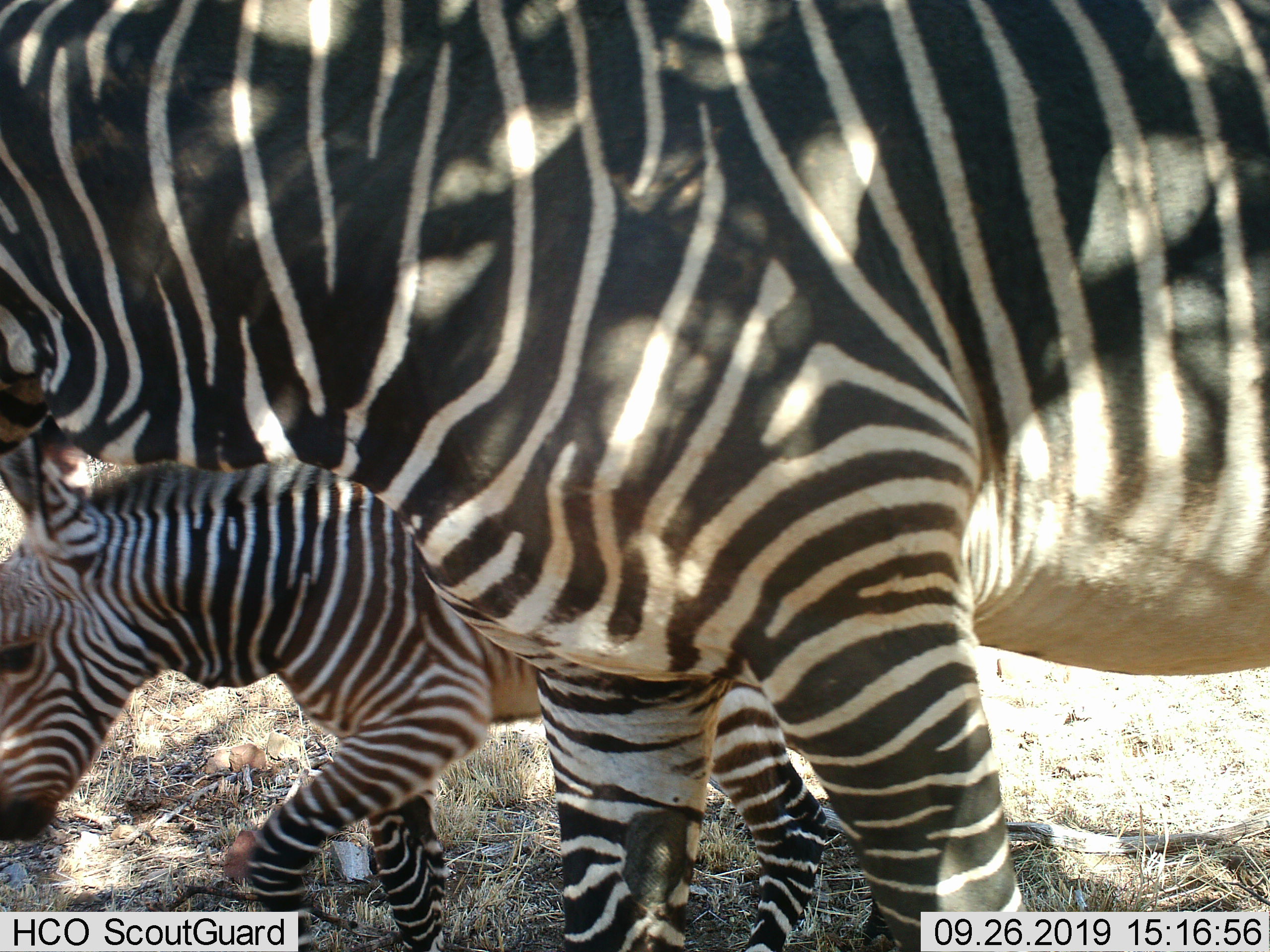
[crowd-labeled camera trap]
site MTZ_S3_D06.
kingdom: Animalia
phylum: Chordata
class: Mammalia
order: Perissodactyla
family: Equidae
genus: Equus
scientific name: Equus zebra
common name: mountain zebra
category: zebramountain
Zebramountain (mountain zebra) (Equus zebra), count 2. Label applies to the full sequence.